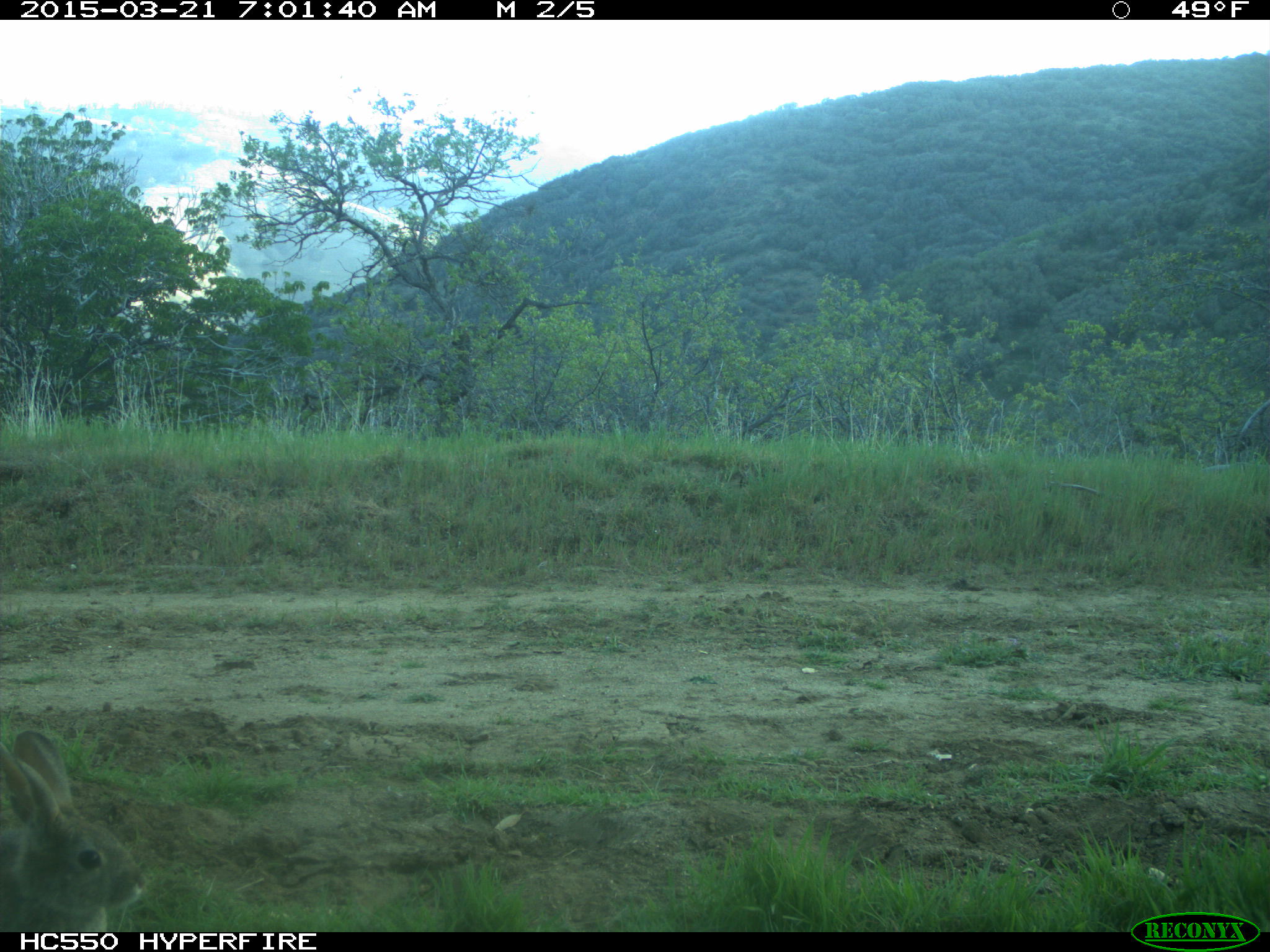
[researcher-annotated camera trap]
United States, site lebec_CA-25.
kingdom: Animalia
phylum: Chordata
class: Mammalia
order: Lagomorpha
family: Leporidae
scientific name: Leporidae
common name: rabbits and hares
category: unidentified rabbit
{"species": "unidentified rabbit (rabbits and hares) (Leporidae)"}